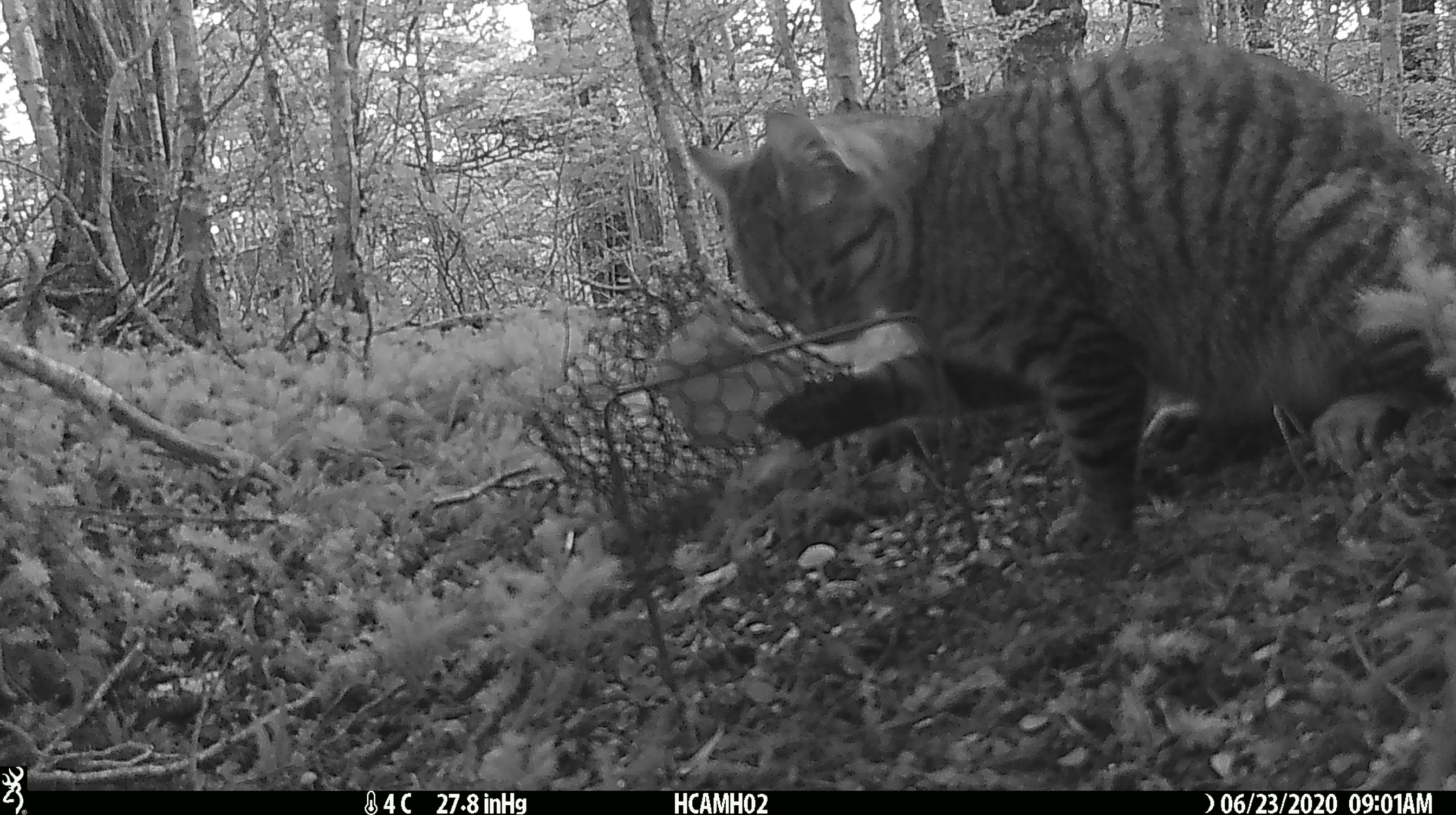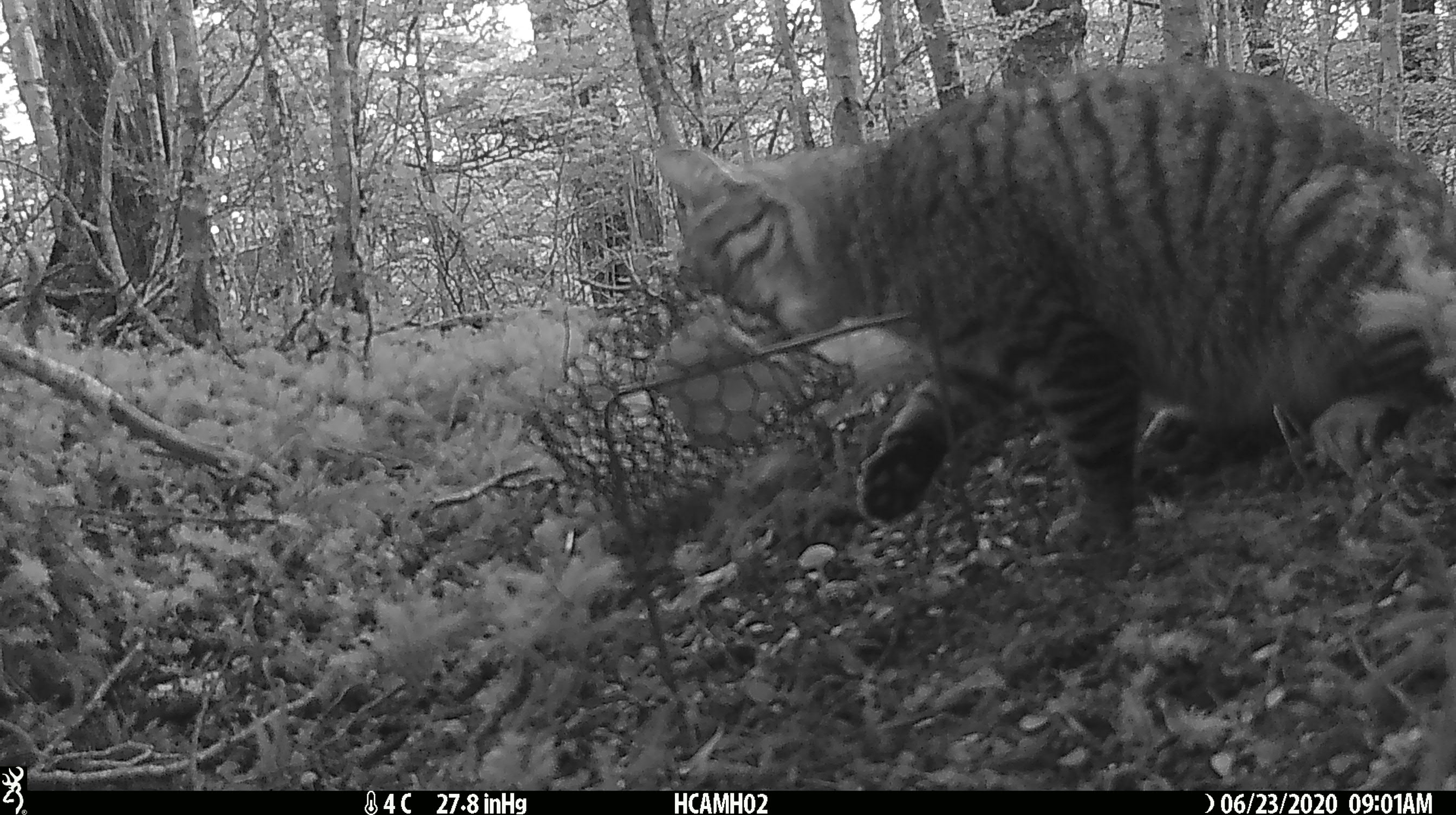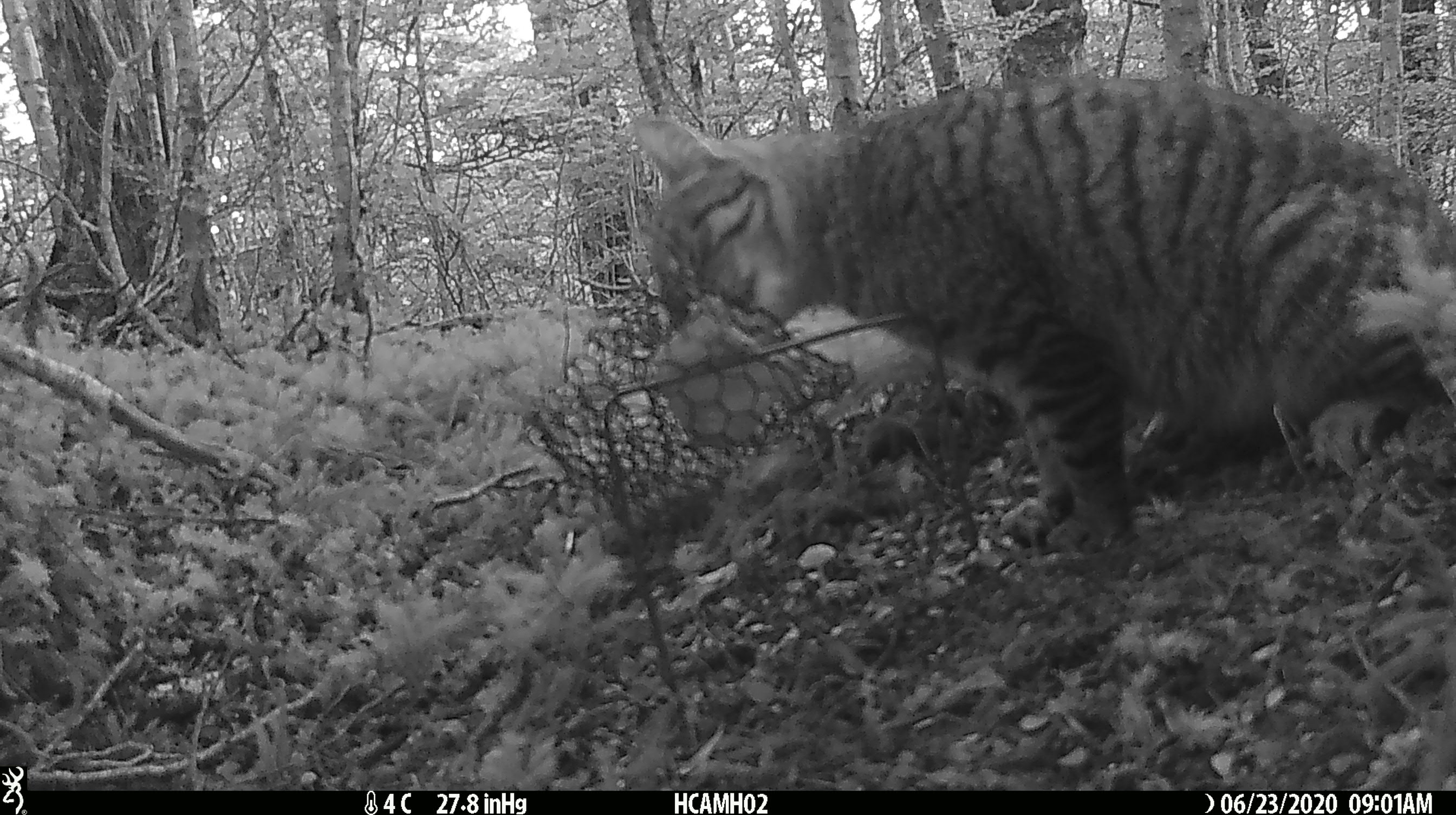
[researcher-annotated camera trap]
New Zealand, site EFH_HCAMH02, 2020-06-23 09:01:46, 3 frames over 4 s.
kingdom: Animalia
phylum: Chordata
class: Mammalia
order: Carnivora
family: Felidae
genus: Felis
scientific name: Felis catus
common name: domestic cat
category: cat